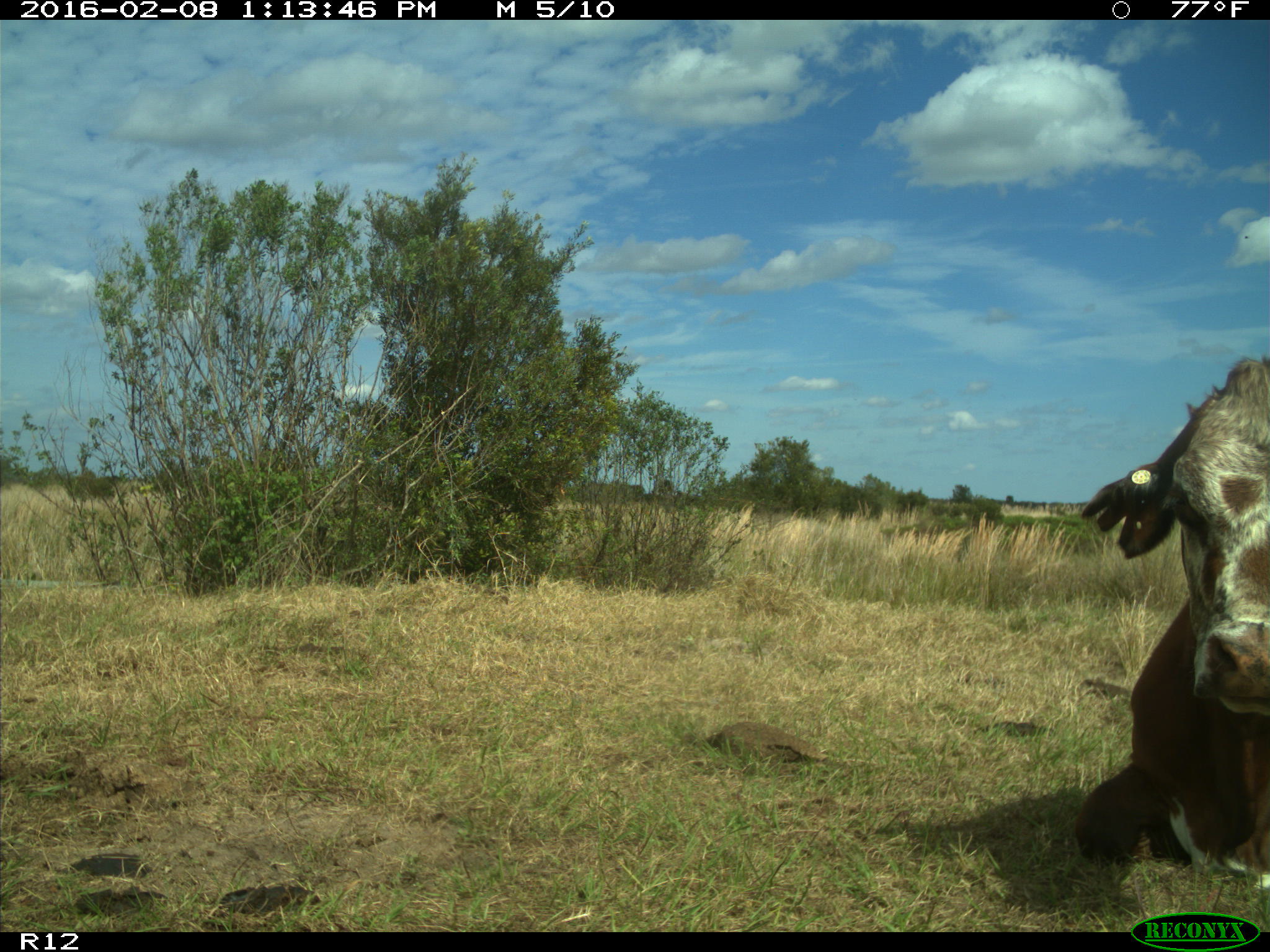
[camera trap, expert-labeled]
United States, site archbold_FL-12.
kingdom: Animalia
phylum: Chordata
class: Mammalia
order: Artiodactyla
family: Bovidae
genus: Bos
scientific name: Bos taurus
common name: domestic cow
Bos taurus (domestic cow).